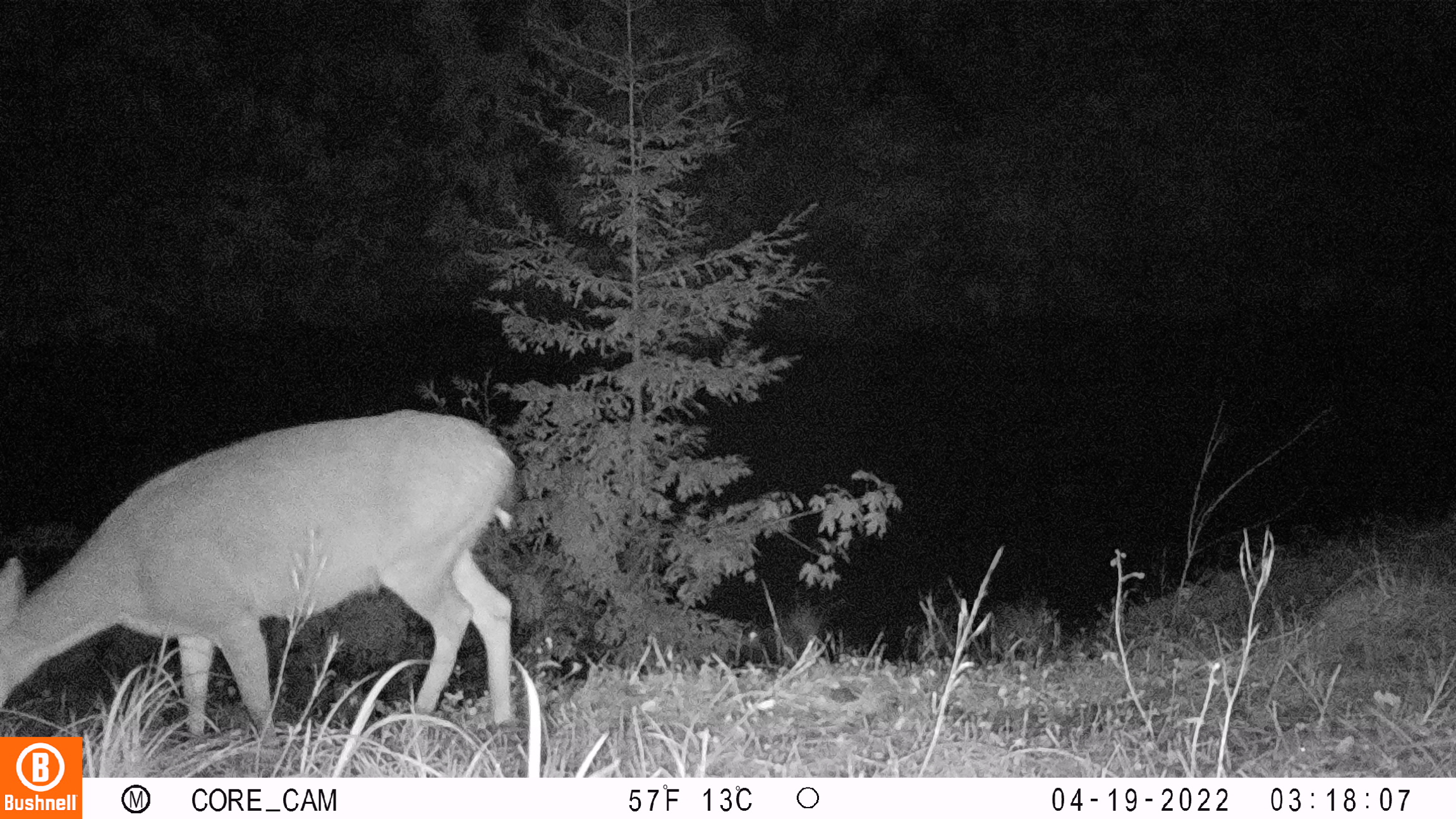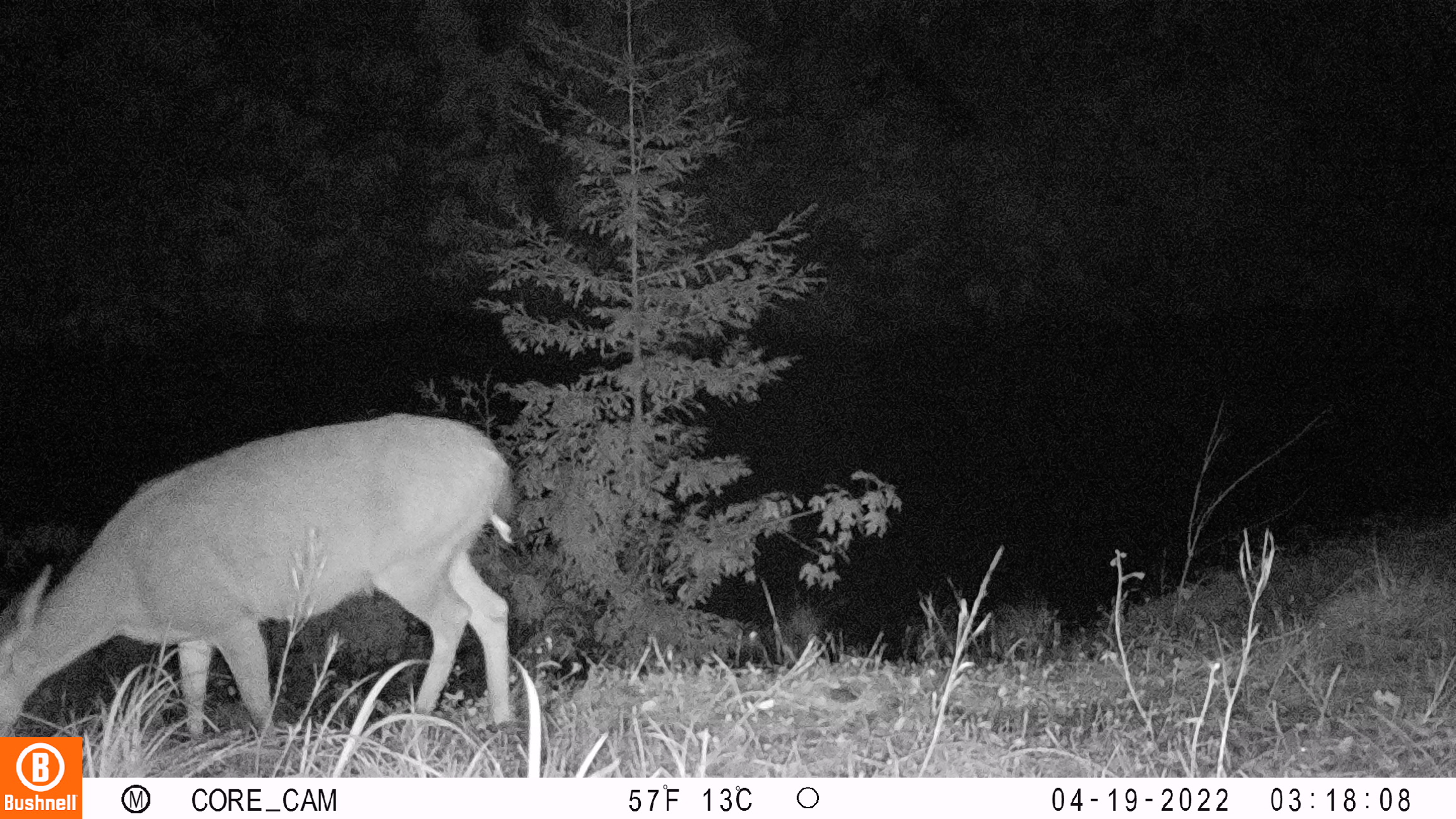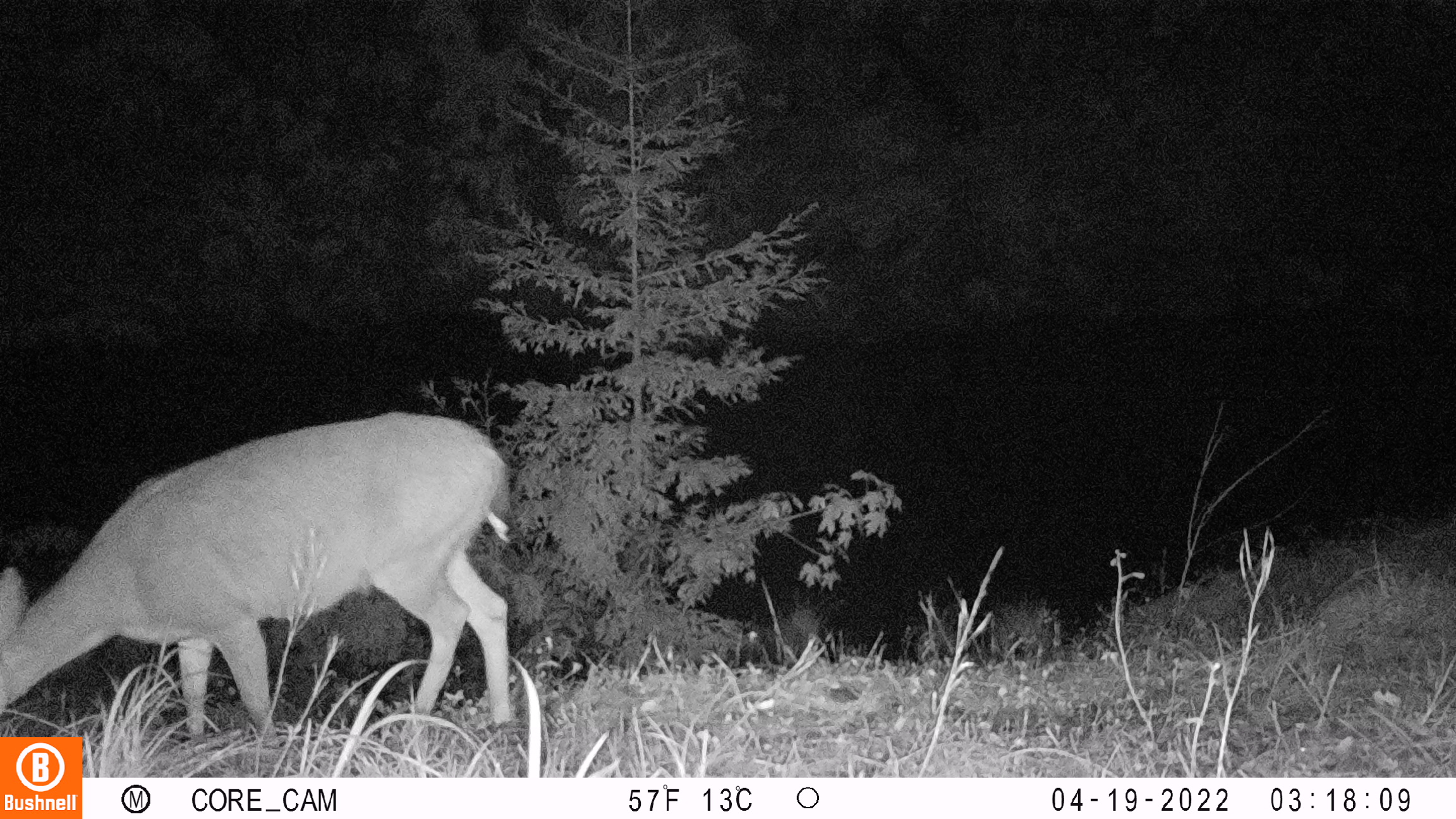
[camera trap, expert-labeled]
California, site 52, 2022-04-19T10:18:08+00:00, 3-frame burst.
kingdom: Animalia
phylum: Chordata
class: Mammalia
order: Artiodactyla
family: Cervidae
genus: Odocoileus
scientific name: Odocoileus hemionus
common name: mule deer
Mule deer (Odocoileus hemionus).